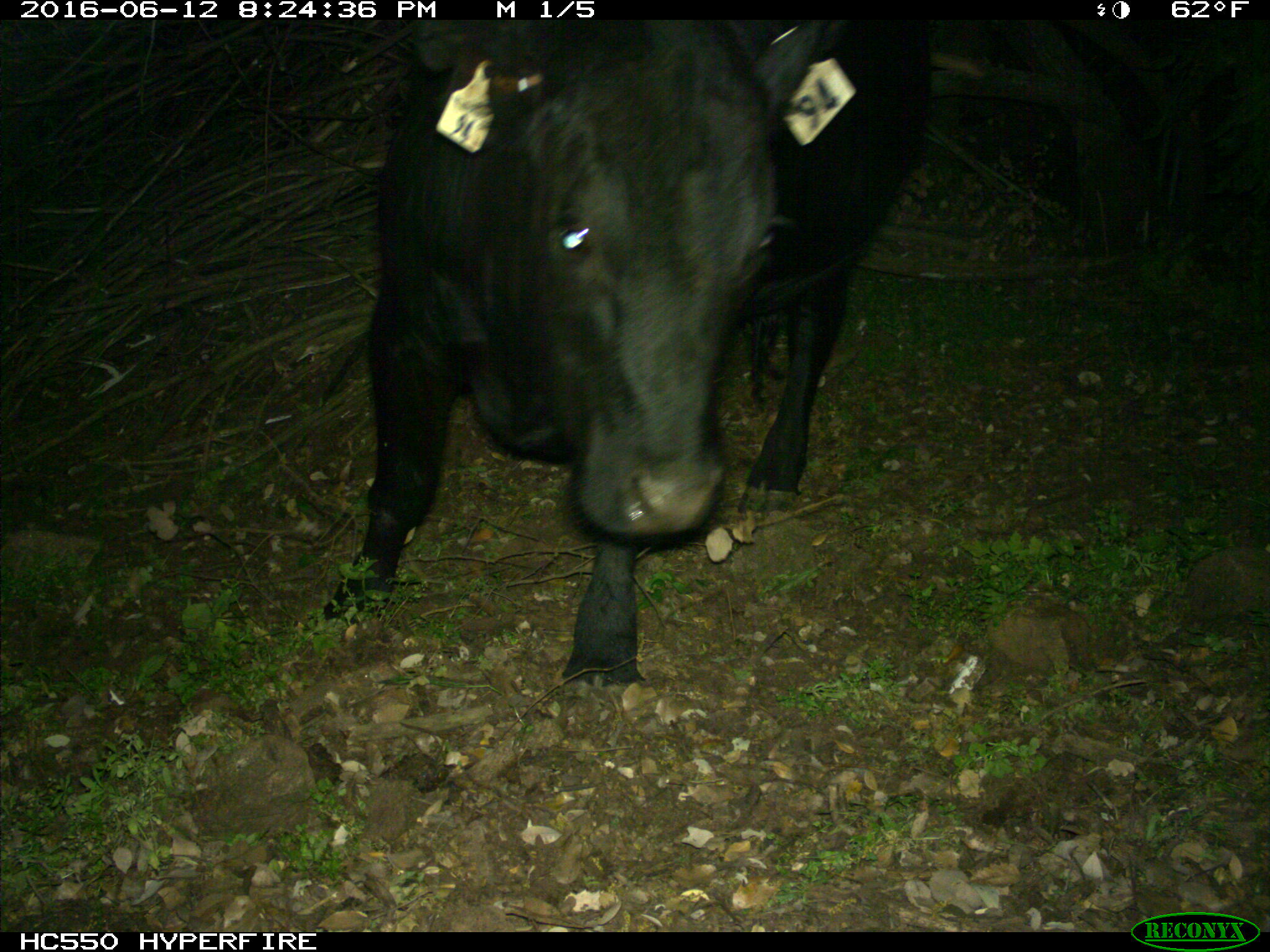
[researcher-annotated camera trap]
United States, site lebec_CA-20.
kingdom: Animalia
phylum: Chordata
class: Mammalia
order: Artiodactyla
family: Bovidae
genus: Bos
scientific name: Bos taurus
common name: domestic cow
Bos taurus (domestic cow).